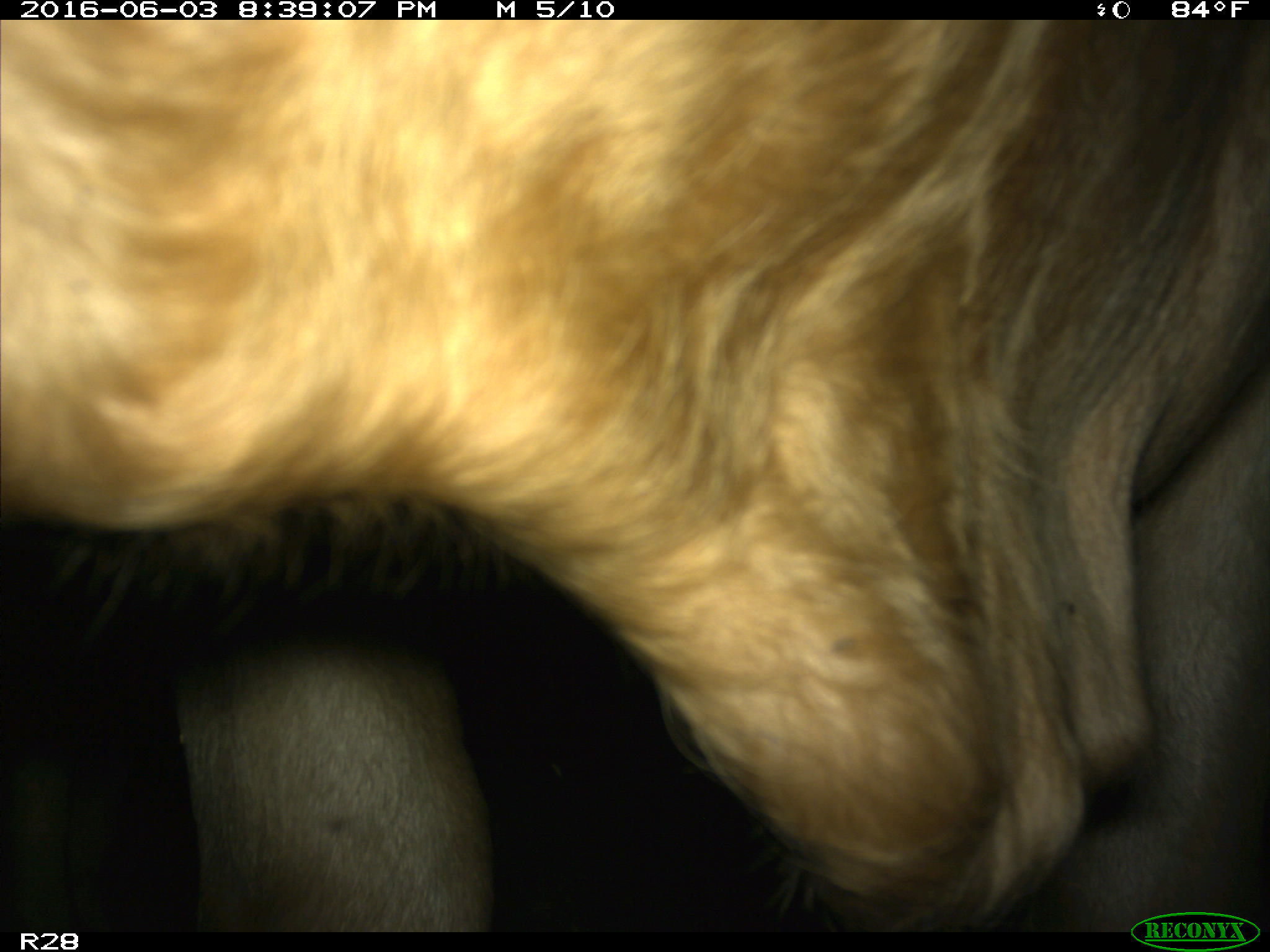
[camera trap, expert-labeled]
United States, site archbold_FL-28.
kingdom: Animalia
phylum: Chordata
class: Mammalia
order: Artiodactyla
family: Bovidae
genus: Bos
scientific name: Bos taurus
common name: domestic cow